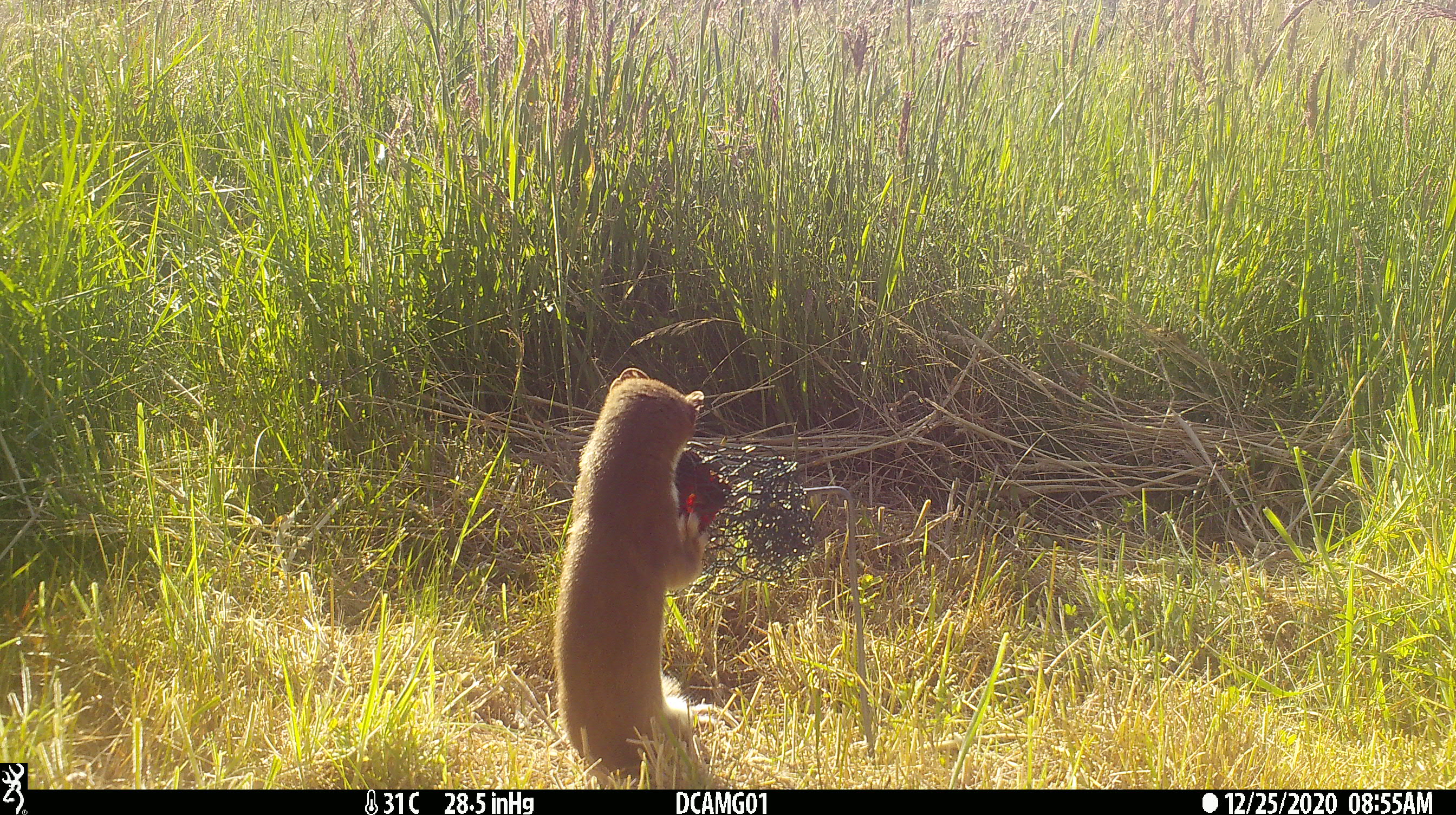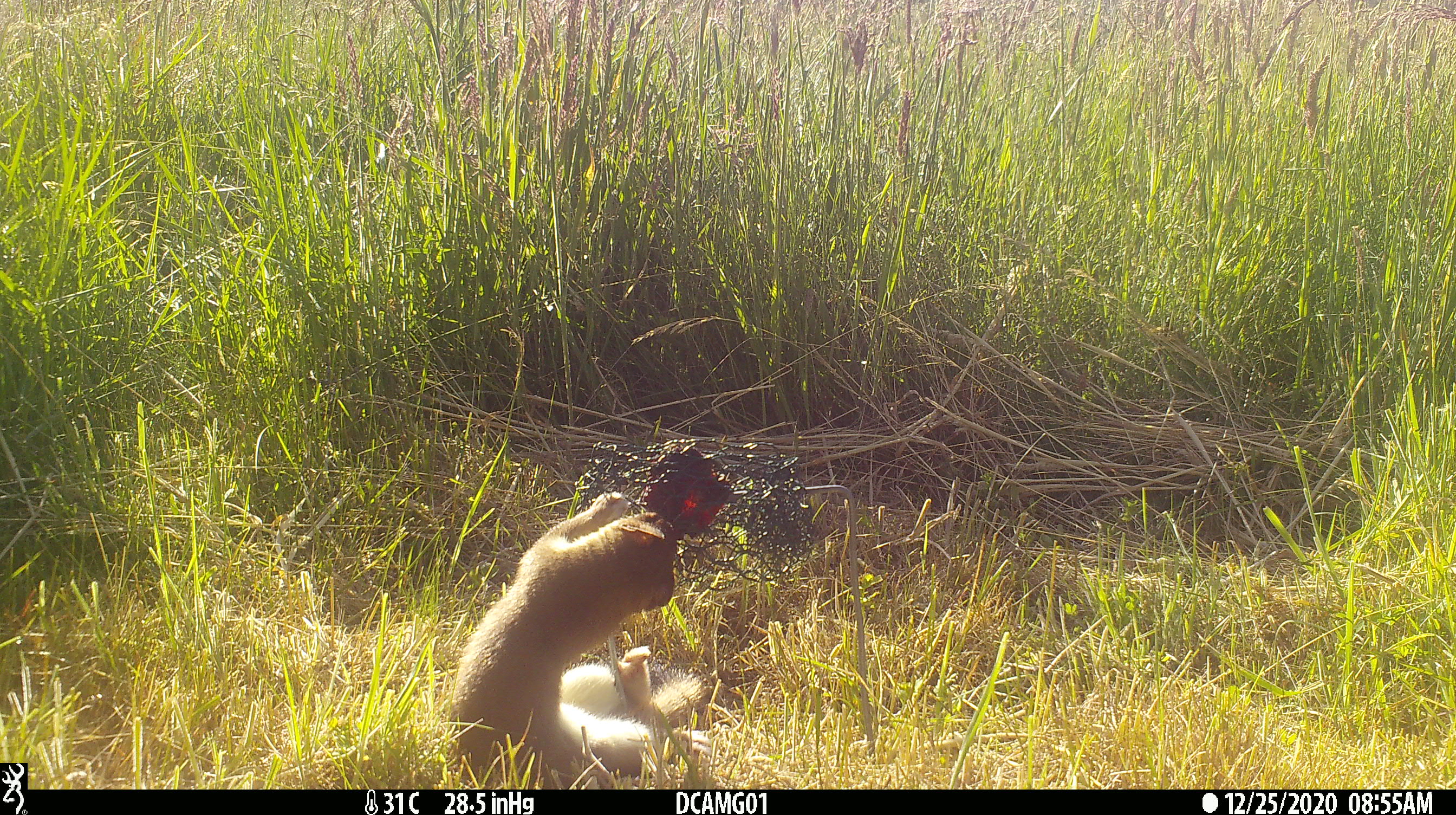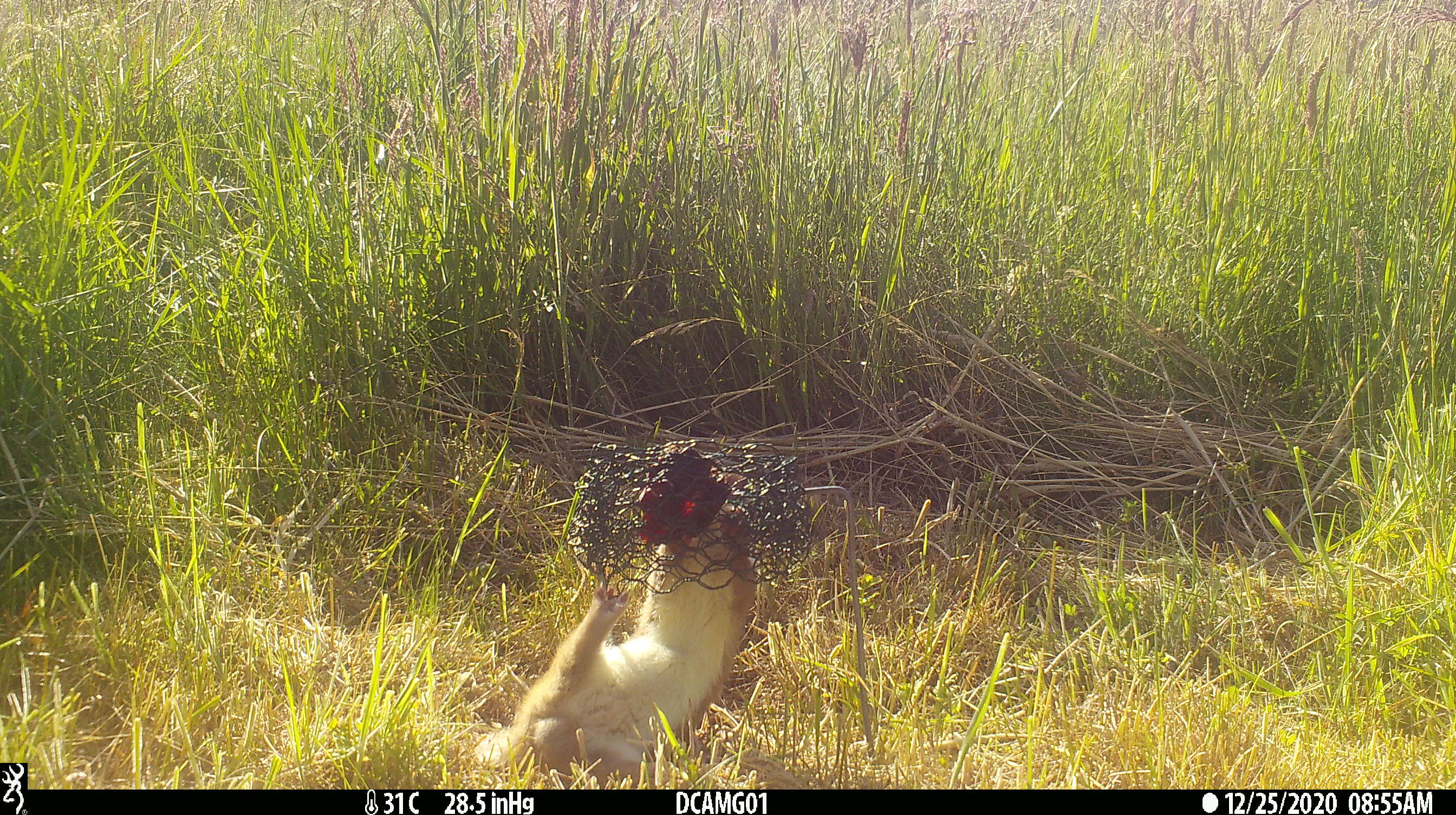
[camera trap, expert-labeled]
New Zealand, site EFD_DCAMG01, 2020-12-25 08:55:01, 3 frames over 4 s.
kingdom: Animalia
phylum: Chordata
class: Mammalia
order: Carnivora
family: Mustelidae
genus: Mustela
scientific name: Mustela erminea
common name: stoat